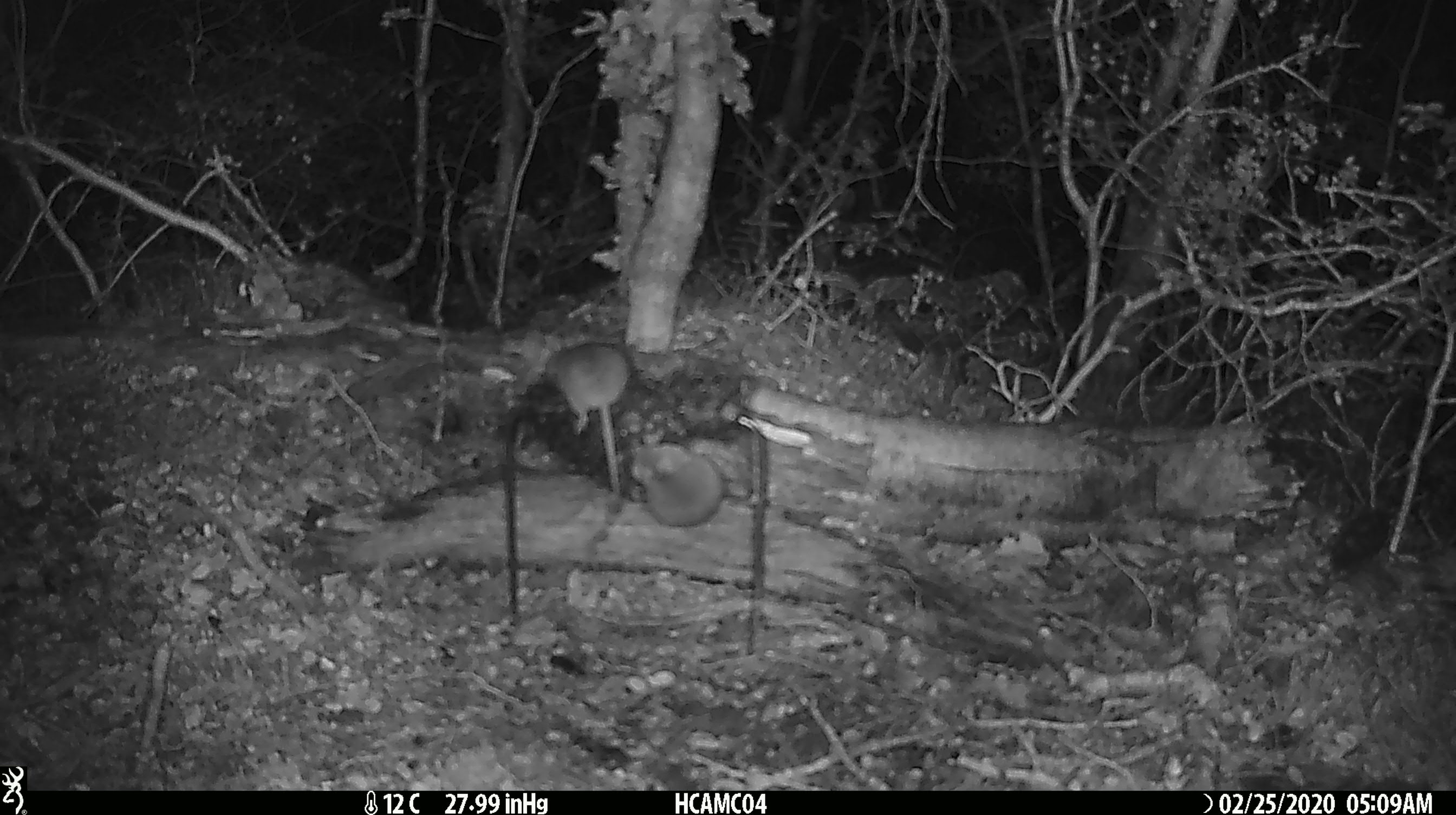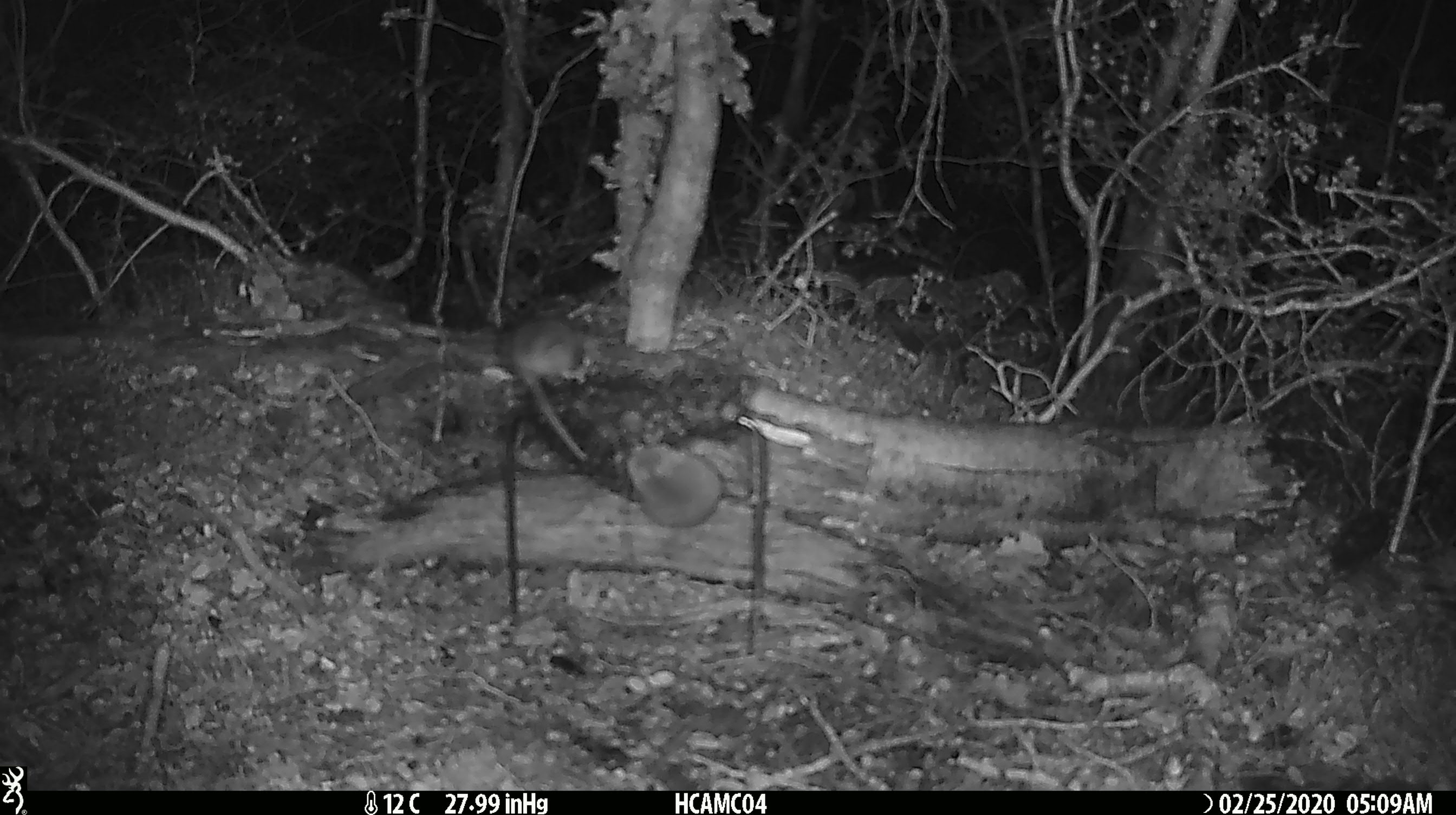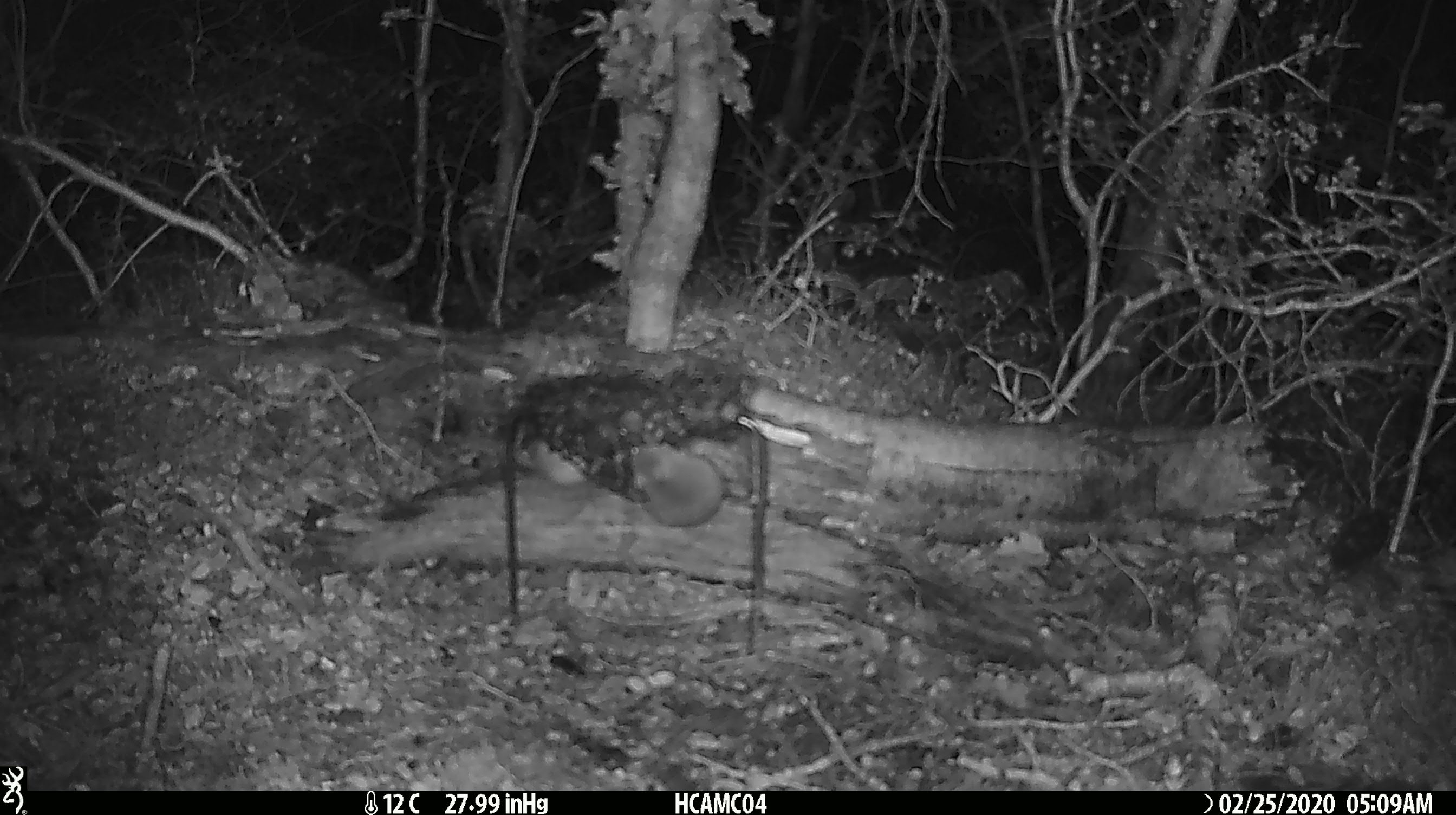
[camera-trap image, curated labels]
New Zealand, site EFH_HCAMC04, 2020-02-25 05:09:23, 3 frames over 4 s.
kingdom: Animalia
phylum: Chordata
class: Mammalia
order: Rodentia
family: Muridae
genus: Mus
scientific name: Mus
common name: mouse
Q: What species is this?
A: Mouse (Mus).